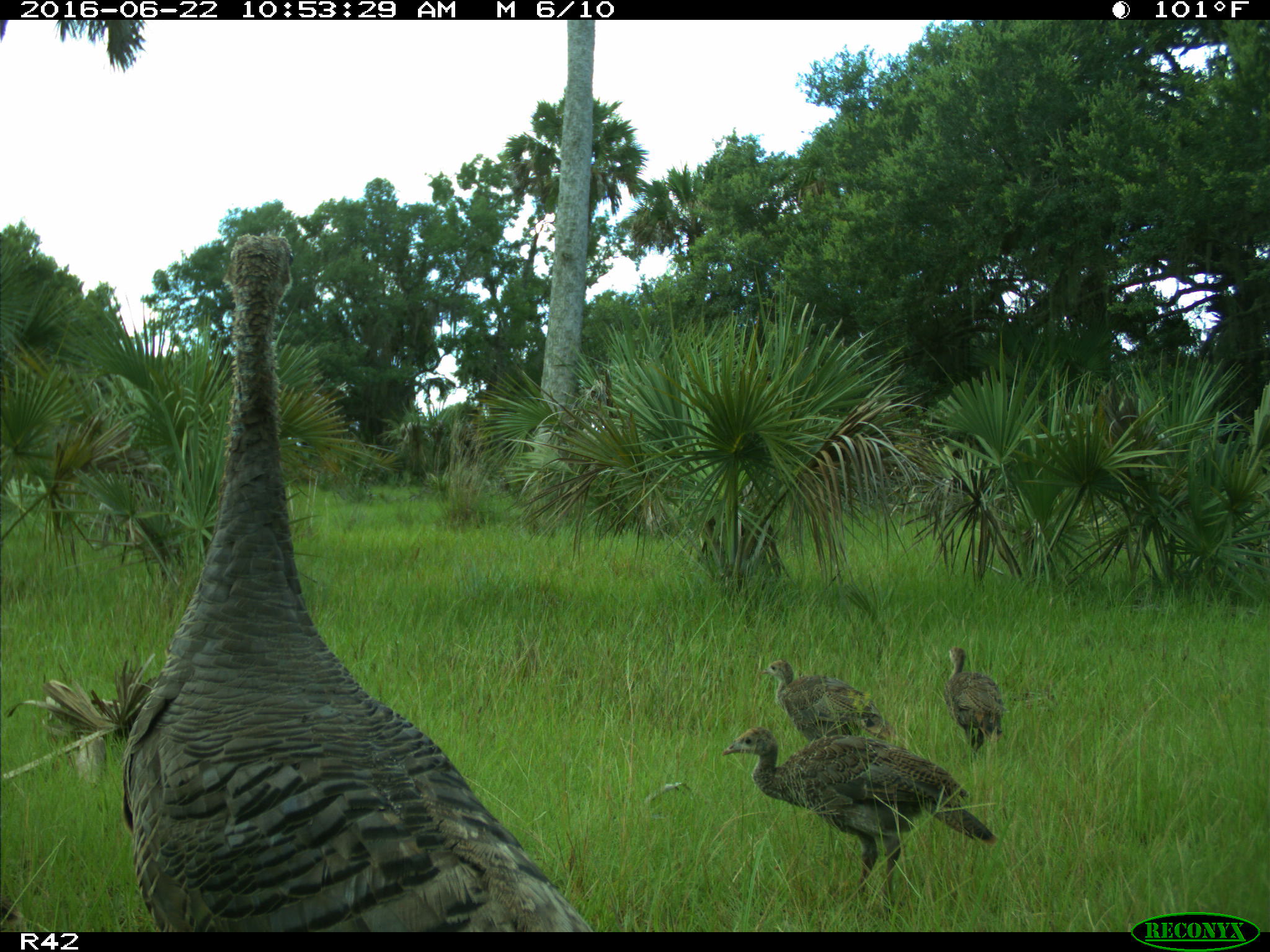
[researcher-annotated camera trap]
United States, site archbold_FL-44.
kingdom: Animalia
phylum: Chordata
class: Aves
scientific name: Aves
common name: birds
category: unidentified bird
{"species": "unidentified bird (birds) (Aves)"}